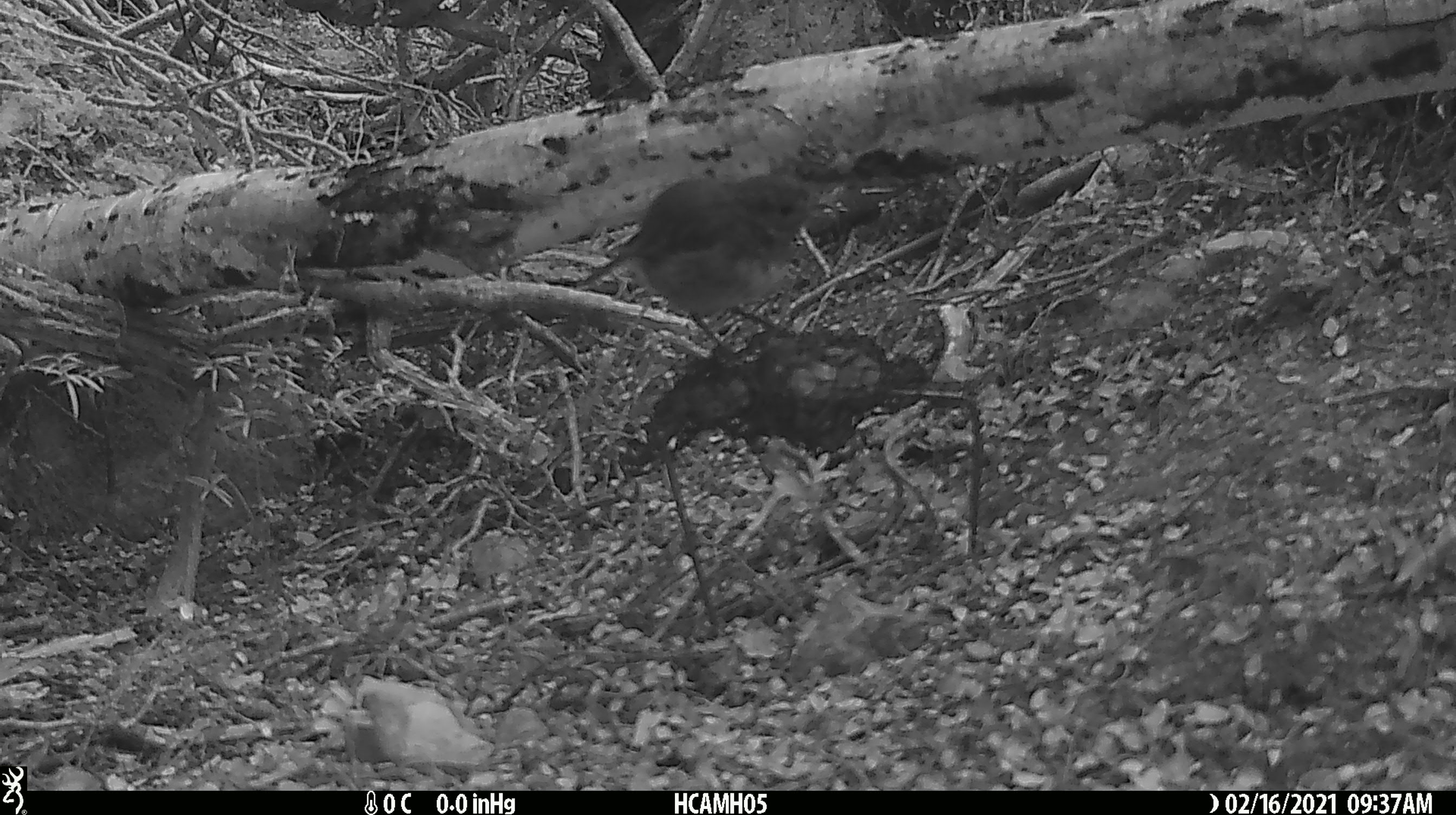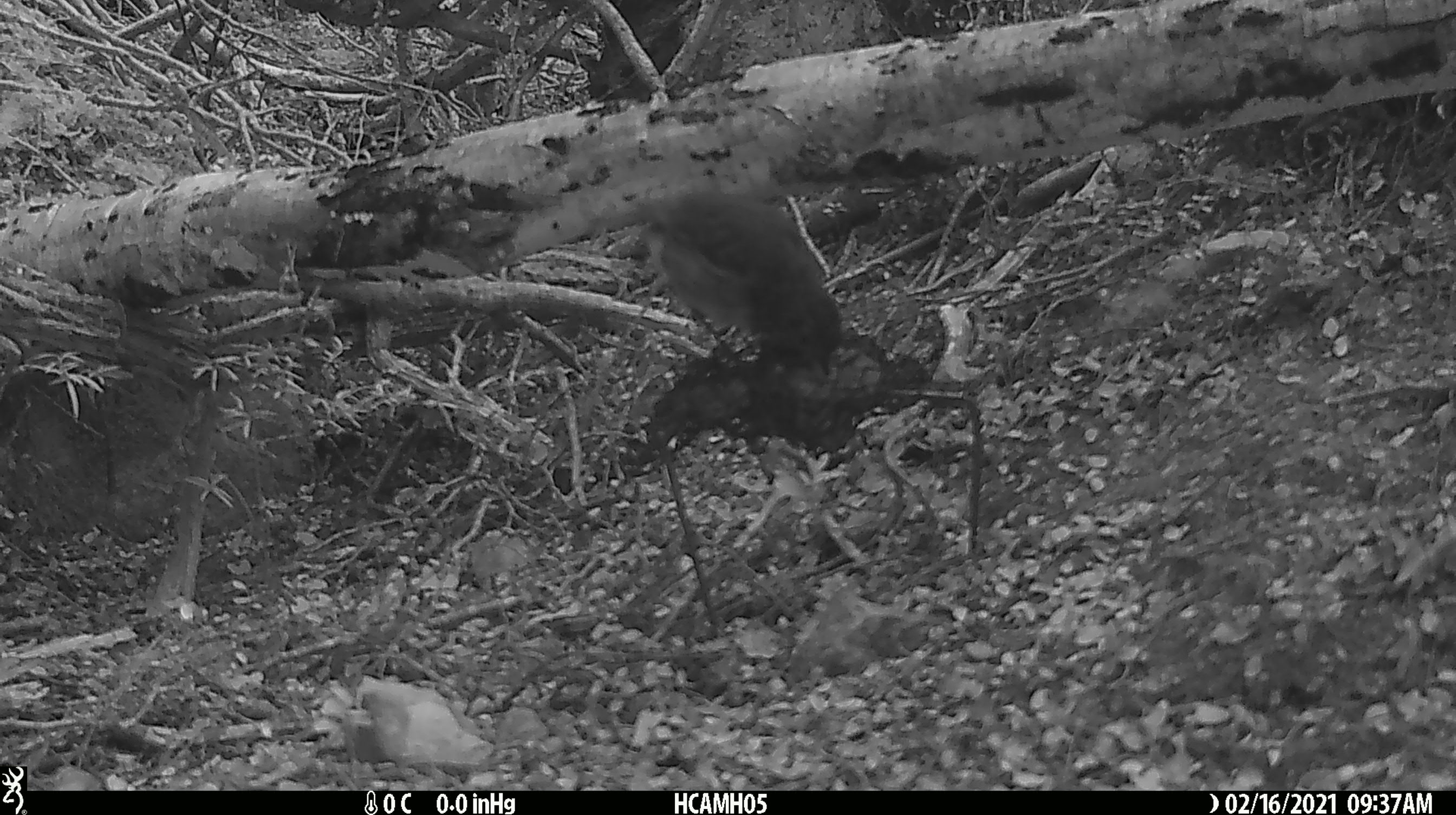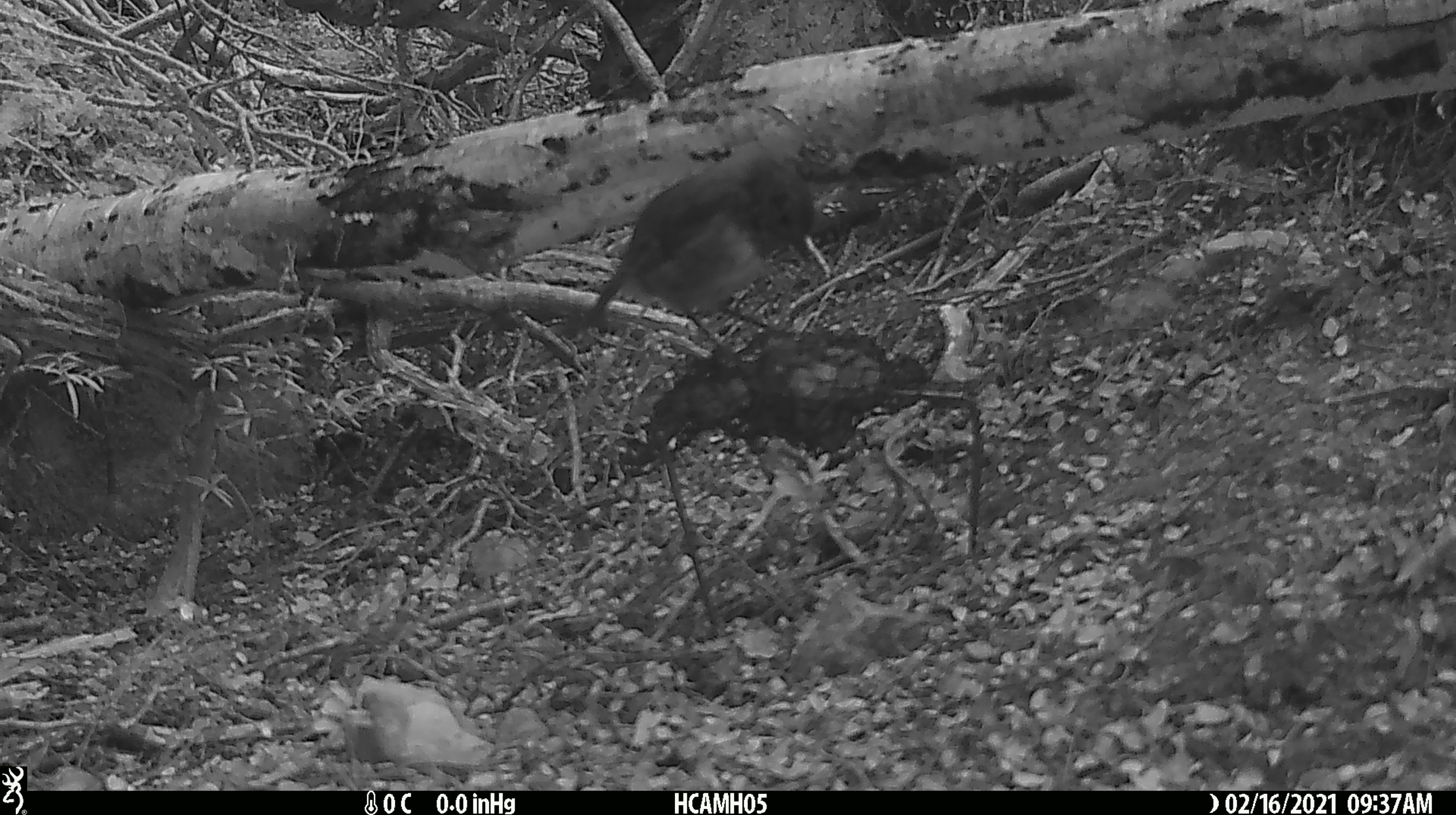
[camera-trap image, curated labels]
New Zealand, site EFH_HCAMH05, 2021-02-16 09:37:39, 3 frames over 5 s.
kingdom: Animalia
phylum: Chordata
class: Aves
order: Passeriformes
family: Petroicidae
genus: Petroica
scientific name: Petroica australis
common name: new zealand robin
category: robin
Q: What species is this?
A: Robin (new zealand robin) (Petroica australis).